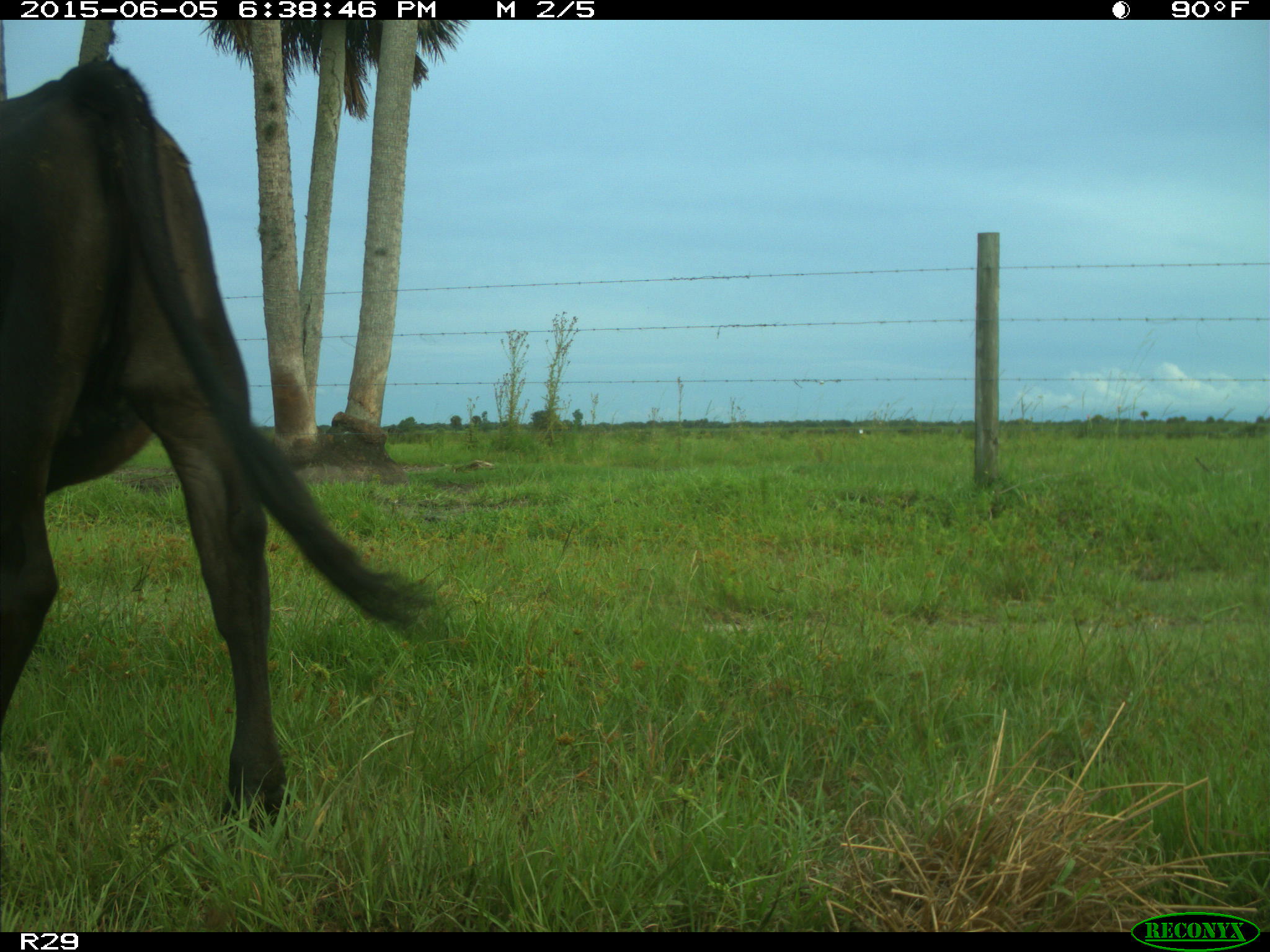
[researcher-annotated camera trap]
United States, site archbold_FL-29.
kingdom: Animalia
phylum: Chordata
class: Mammalia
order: Artiodactyla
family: Bovidae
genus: Bos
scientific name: Bos taurus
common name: domestic cow